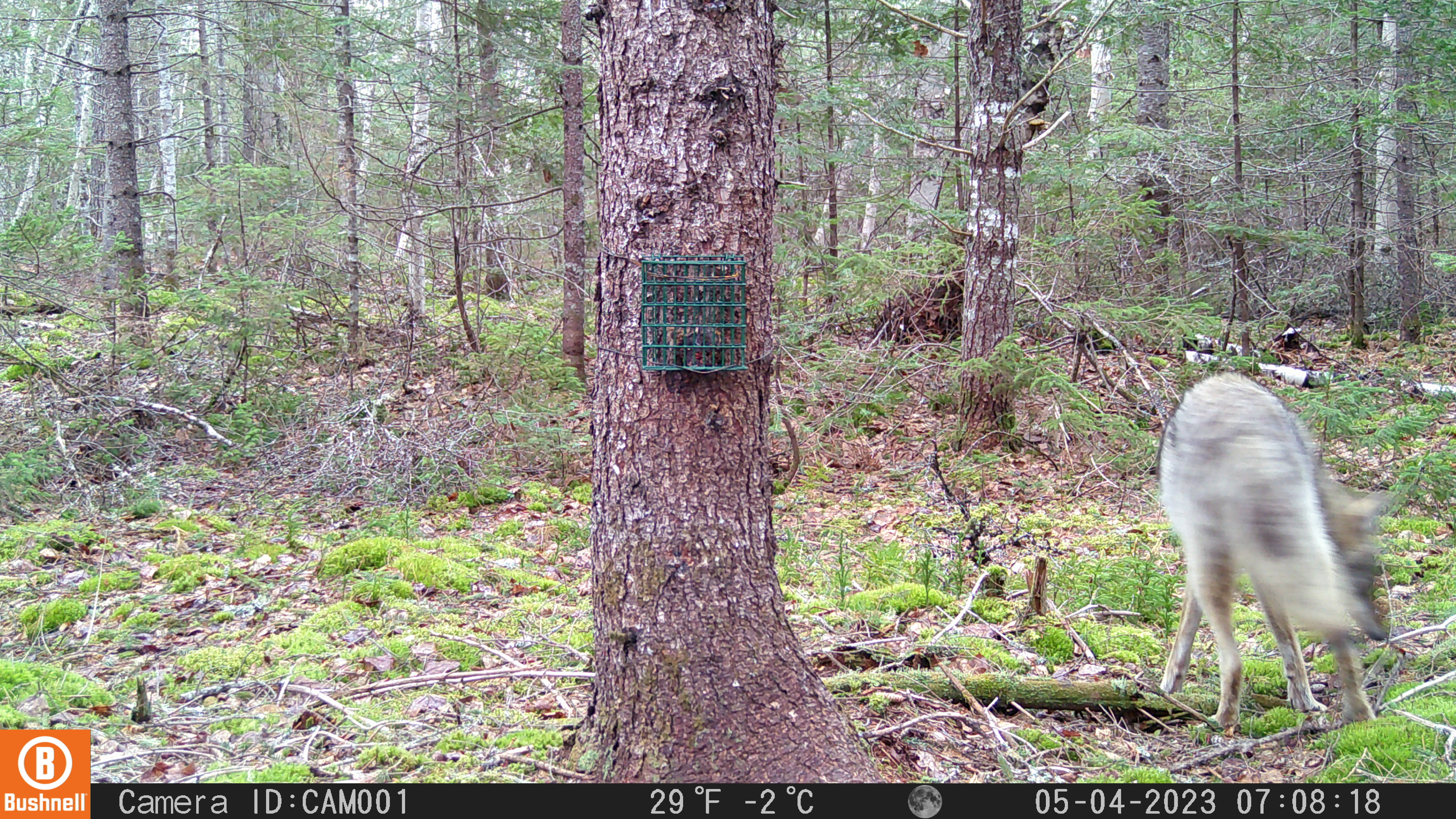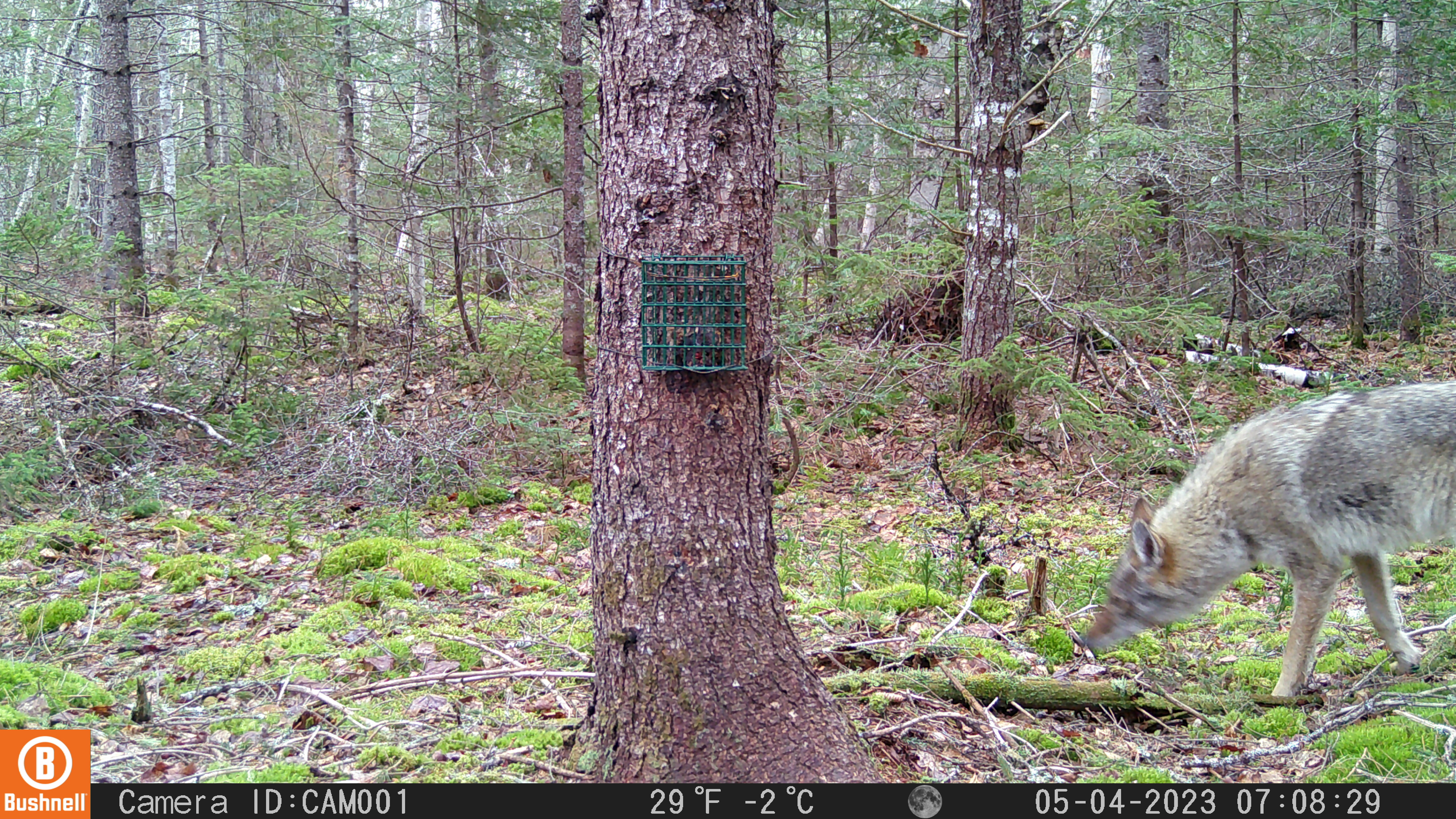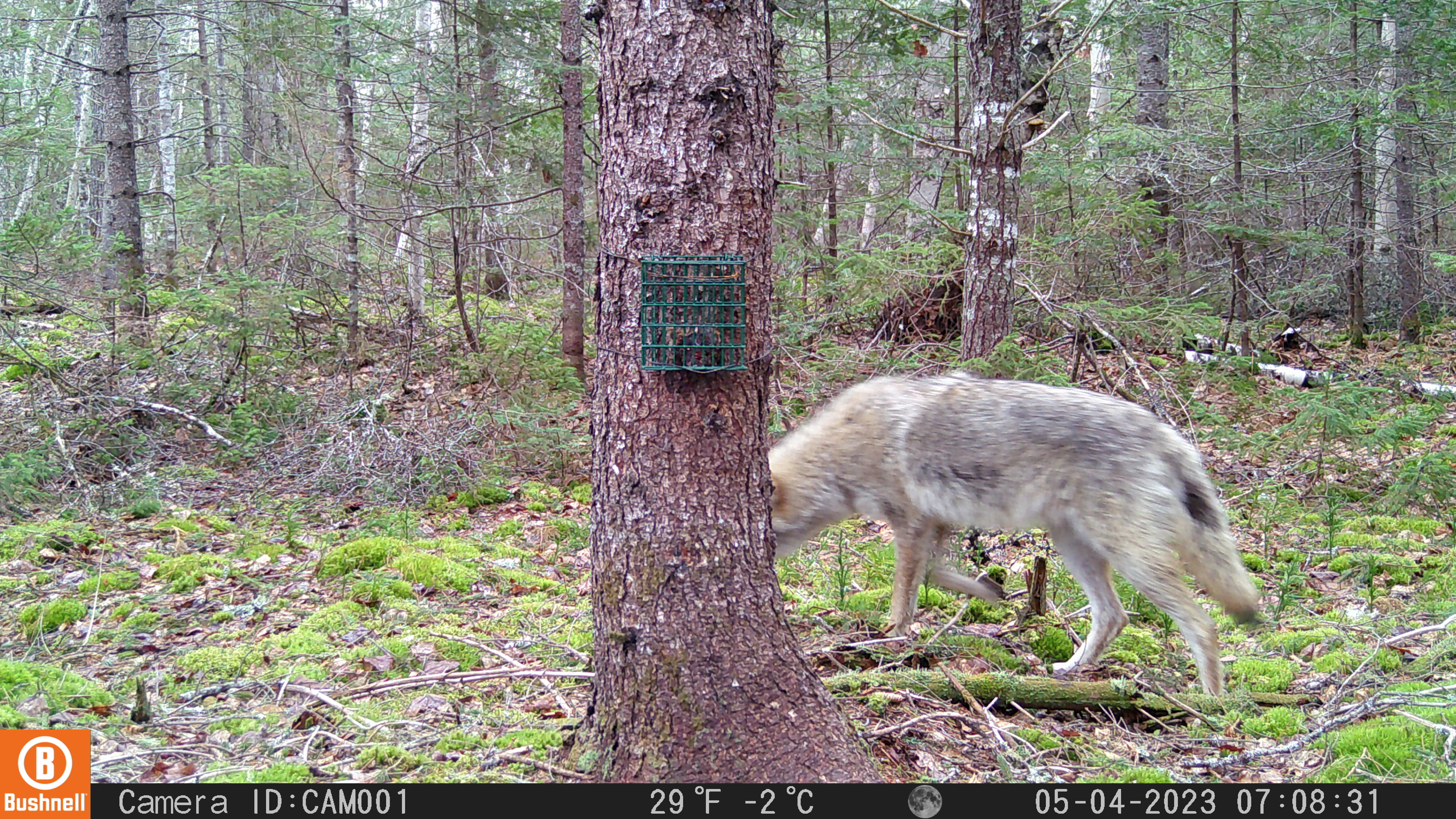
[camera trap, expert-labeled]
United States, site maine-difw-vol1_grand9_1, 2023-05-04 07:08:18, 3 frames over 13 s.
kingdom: Animalia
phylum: Chordata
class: Mammalia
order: Carnivora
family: Canidae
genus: Canis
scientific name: Canis latrans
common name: coyote